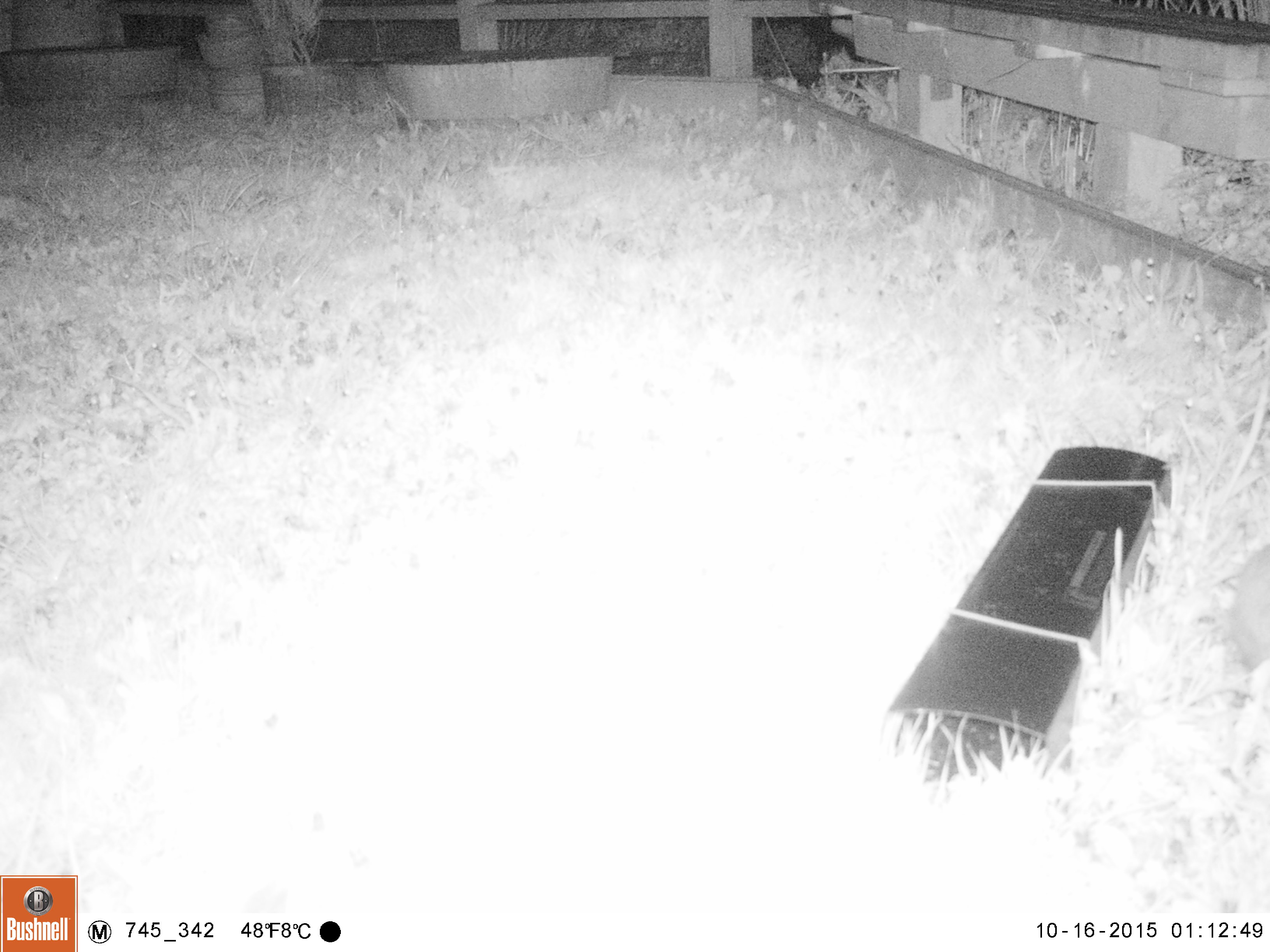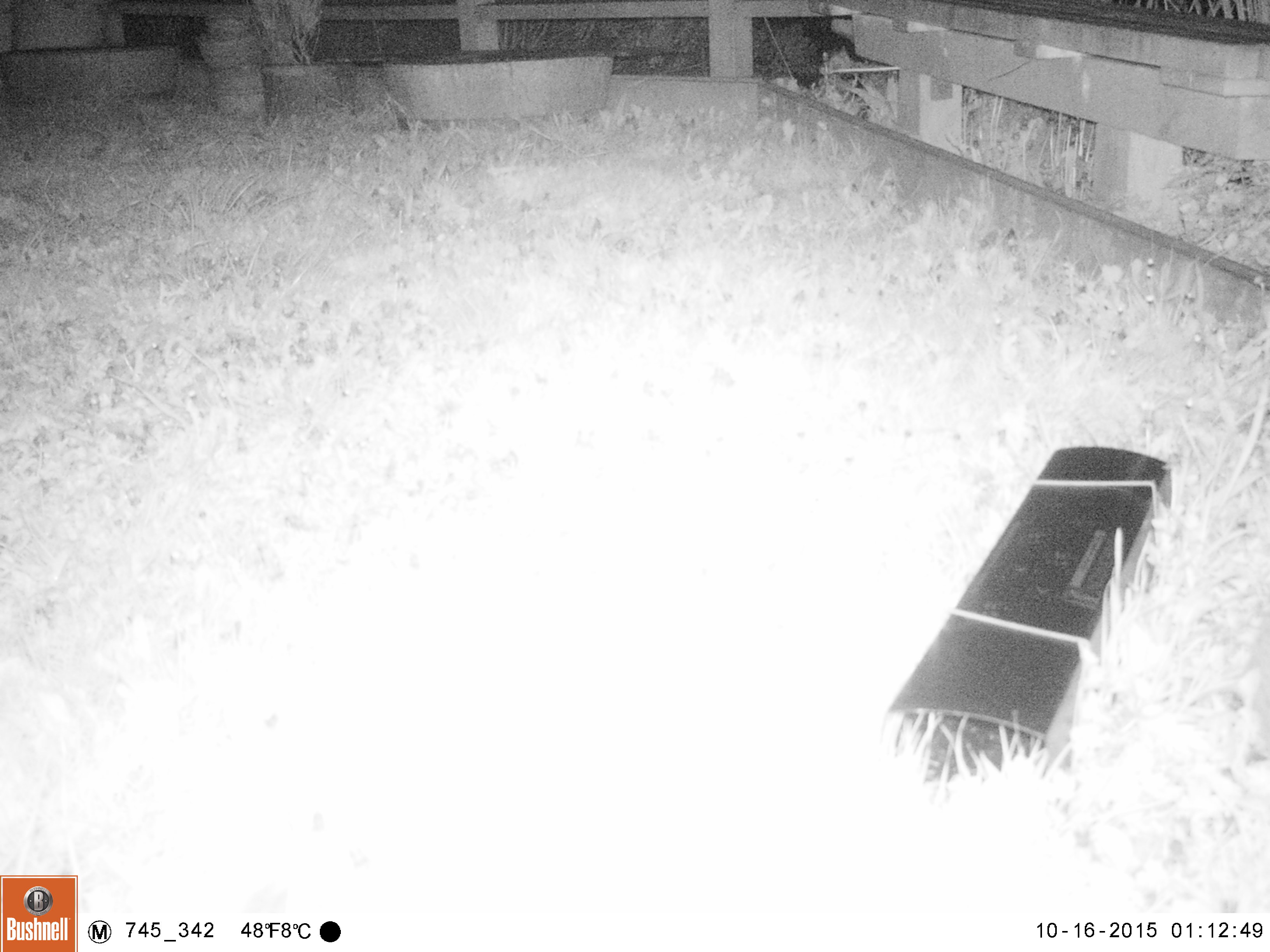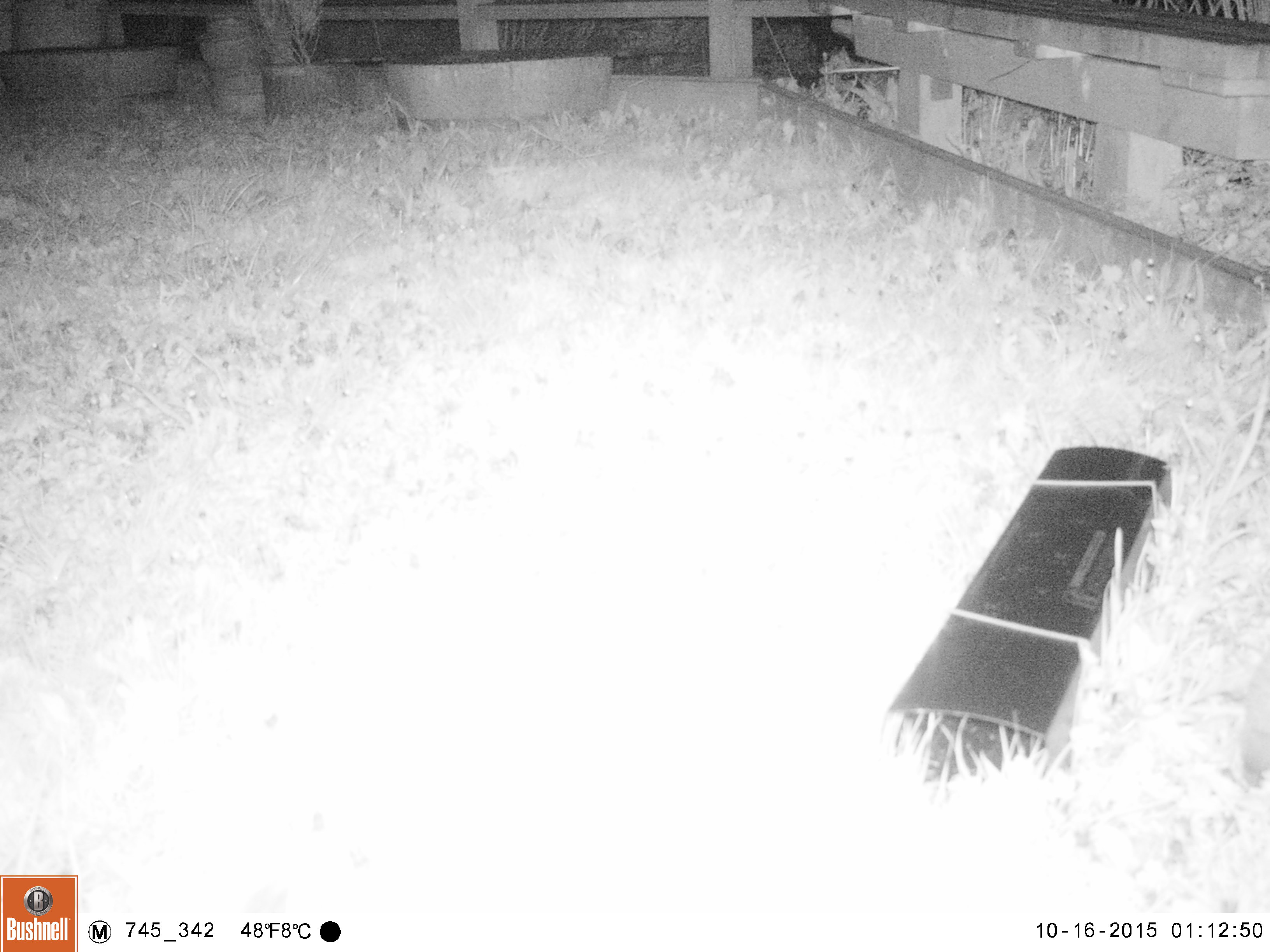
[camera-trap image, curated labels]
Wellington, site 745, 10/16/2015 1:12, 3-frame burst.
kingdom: Animalia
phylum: Chordata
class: Mammalia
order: Eulipotyphla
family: Erinaceidae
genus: Erinaceus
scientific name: Erinaceus europaeus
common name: hedgehog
Hedgehog (Erinaceus europaeus).